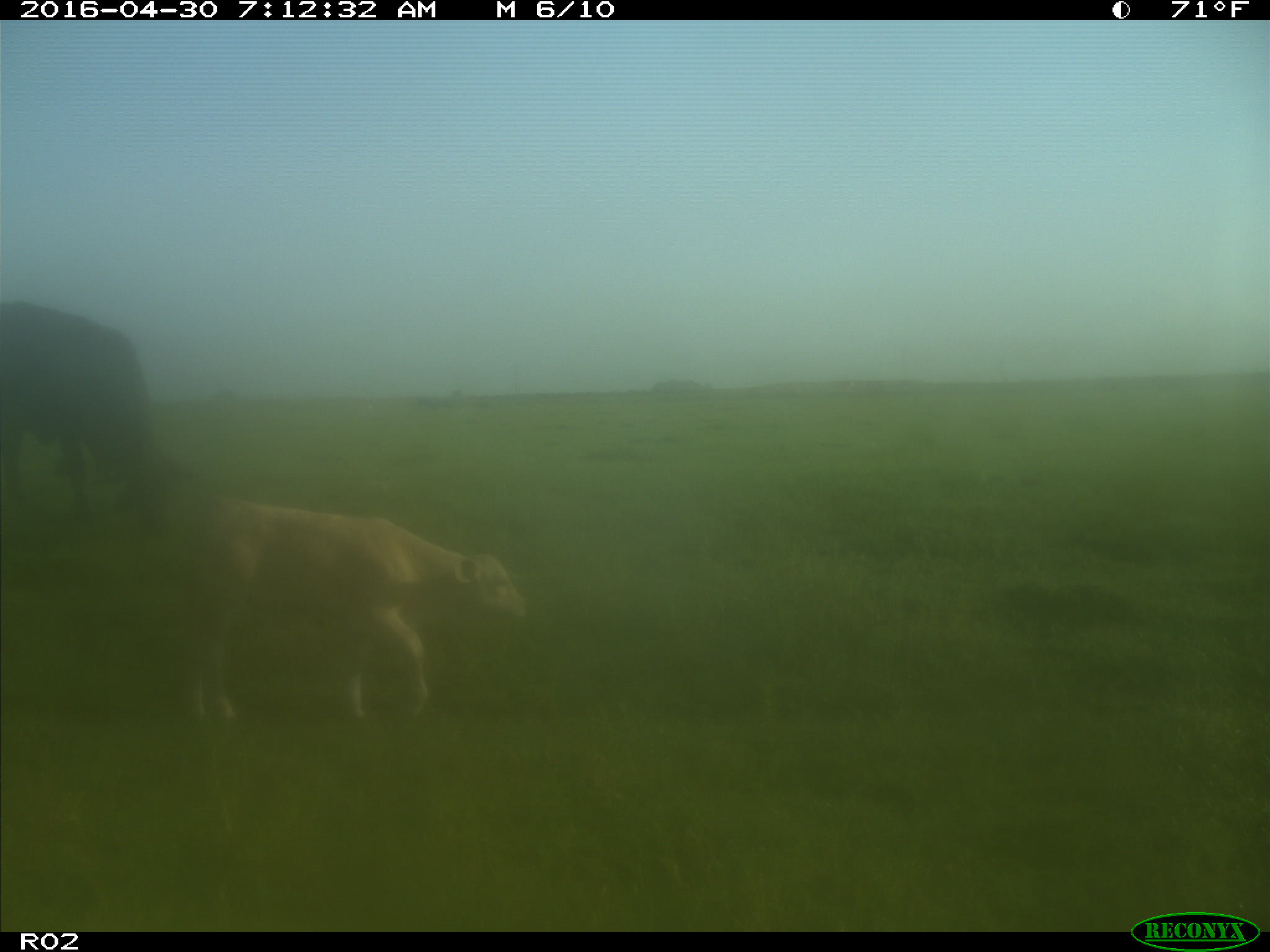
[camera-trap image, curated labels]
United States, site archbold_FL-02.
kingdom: Animalia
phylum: Chordata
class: Mammalia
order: Artiodactyla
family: Bovidae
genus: Bos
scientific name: Bos taurus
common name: domestic cow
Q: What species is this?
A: Bos taurus (domestic cow).